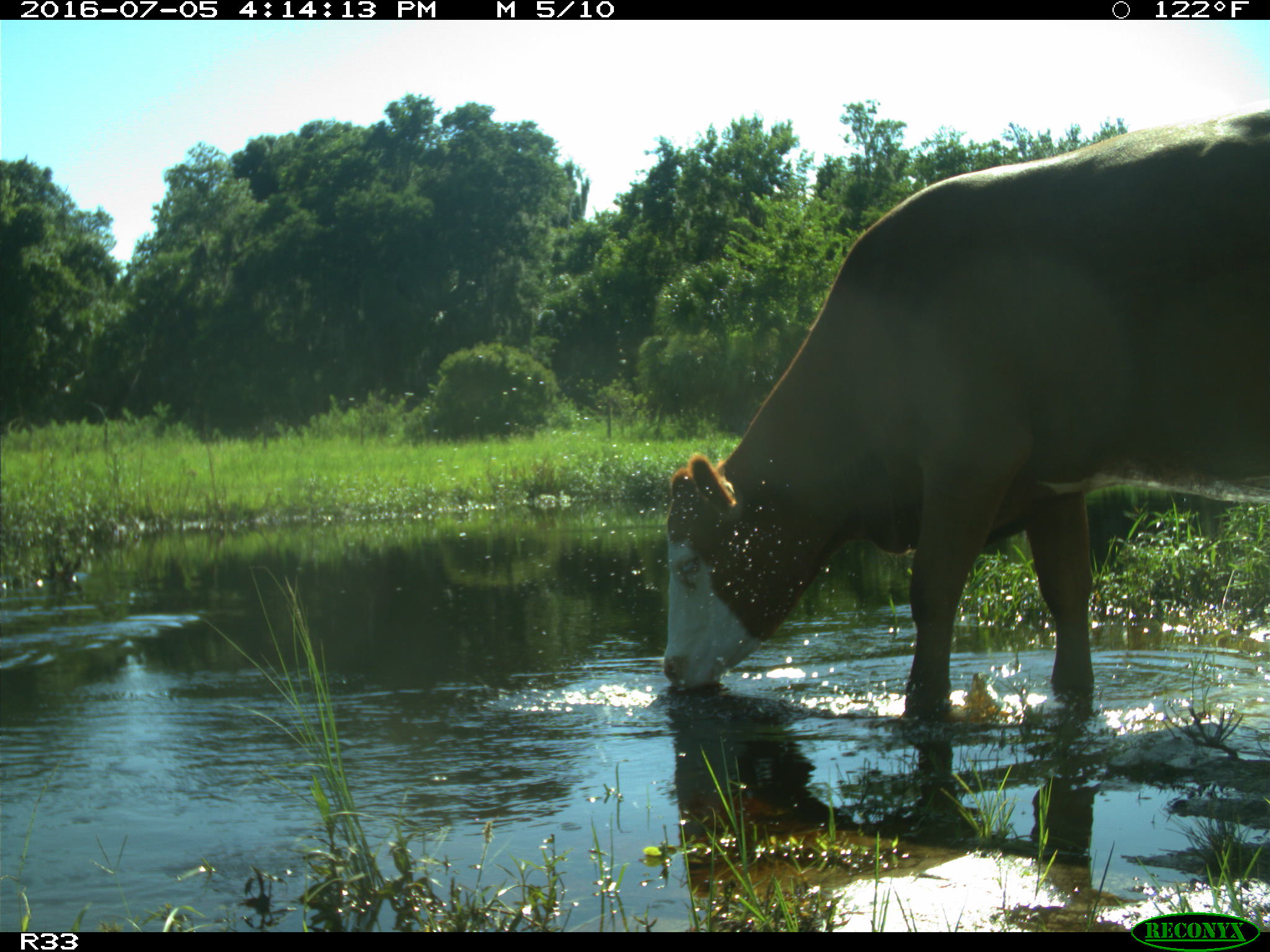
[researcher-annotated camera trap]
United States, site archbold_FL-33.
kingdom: Animalia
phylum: Chordata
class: Mammalia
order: Artiodactyla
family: Bovidae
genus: Bos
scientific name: Bos taurus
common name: domestic cow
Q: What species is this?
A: Bos taurus (domestic cow).